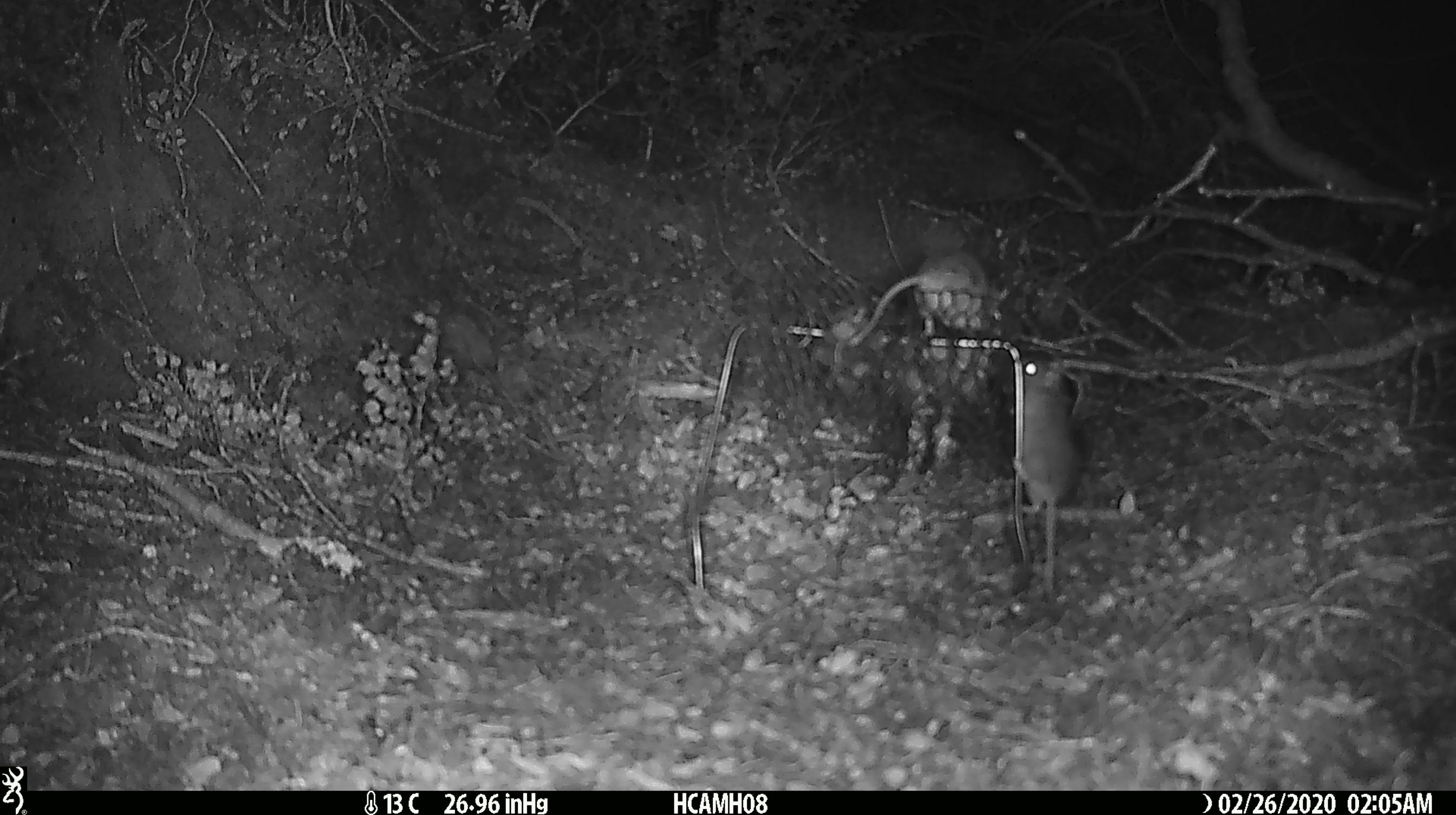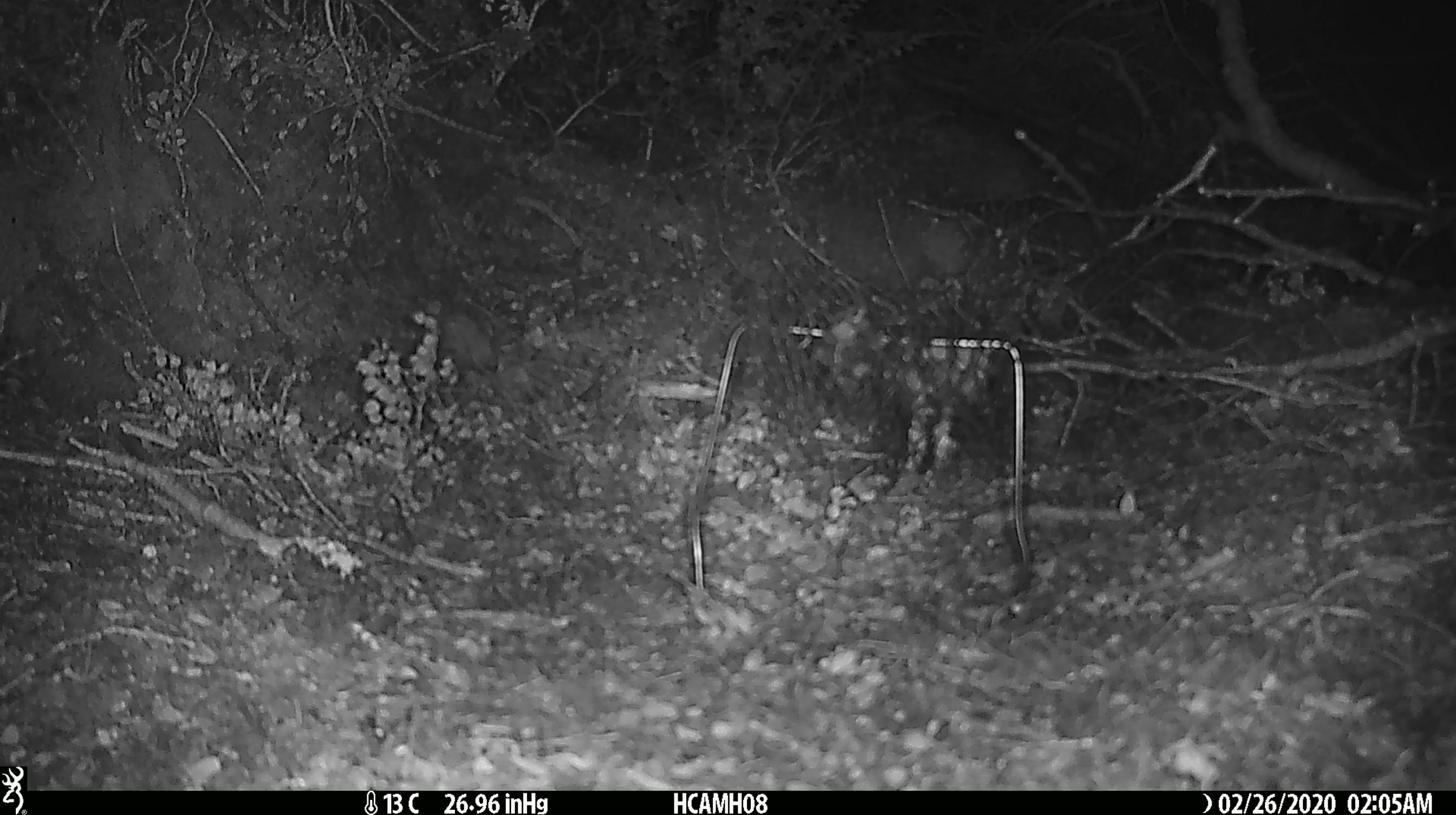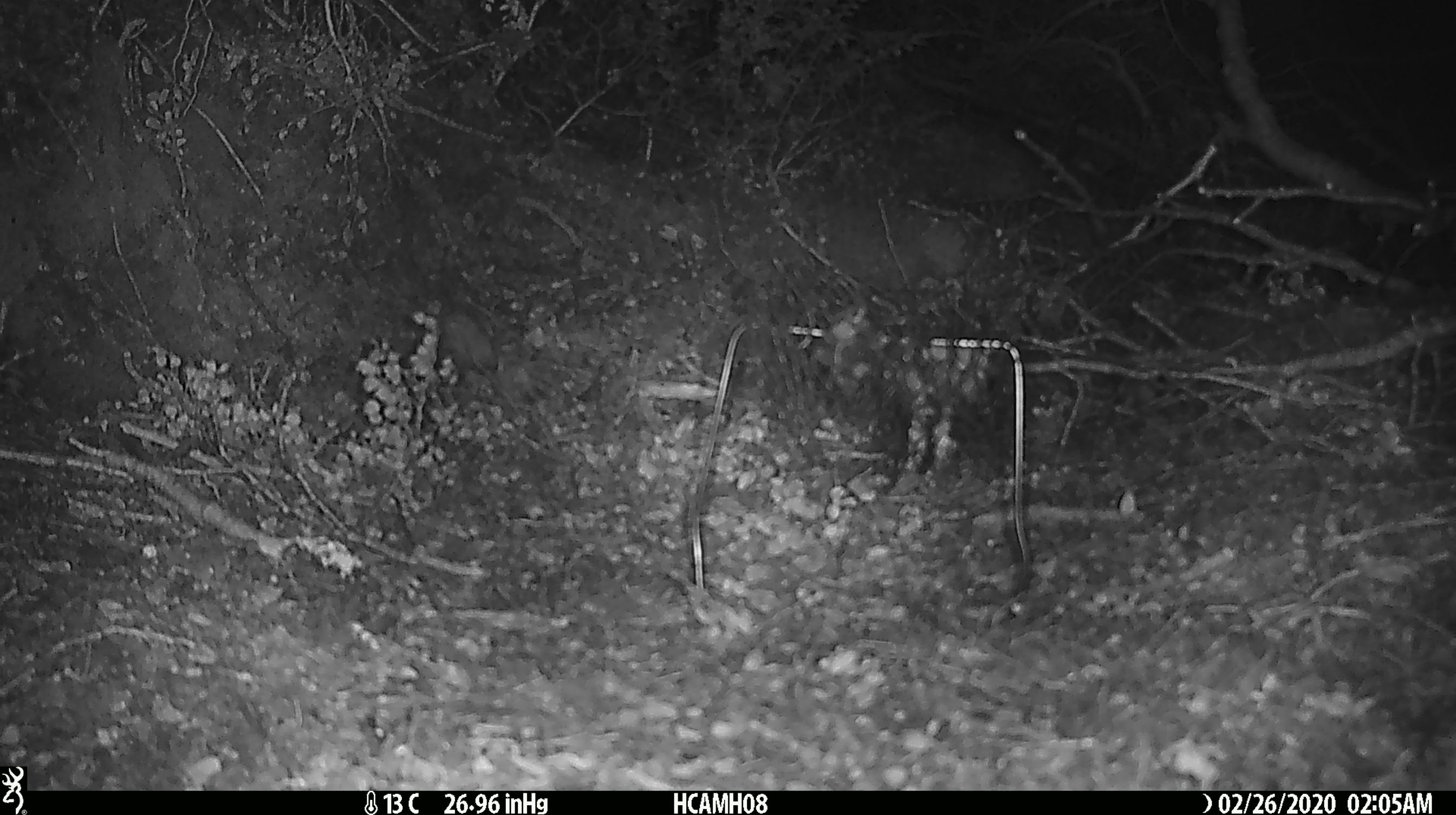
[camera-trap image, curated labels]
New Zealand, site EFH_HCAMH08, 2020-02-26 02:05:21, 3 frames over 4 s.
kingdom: Animalia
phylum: Chordata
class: Mammalia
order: Rodentia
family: Muridae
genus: Mus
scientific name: Mus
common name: mouse